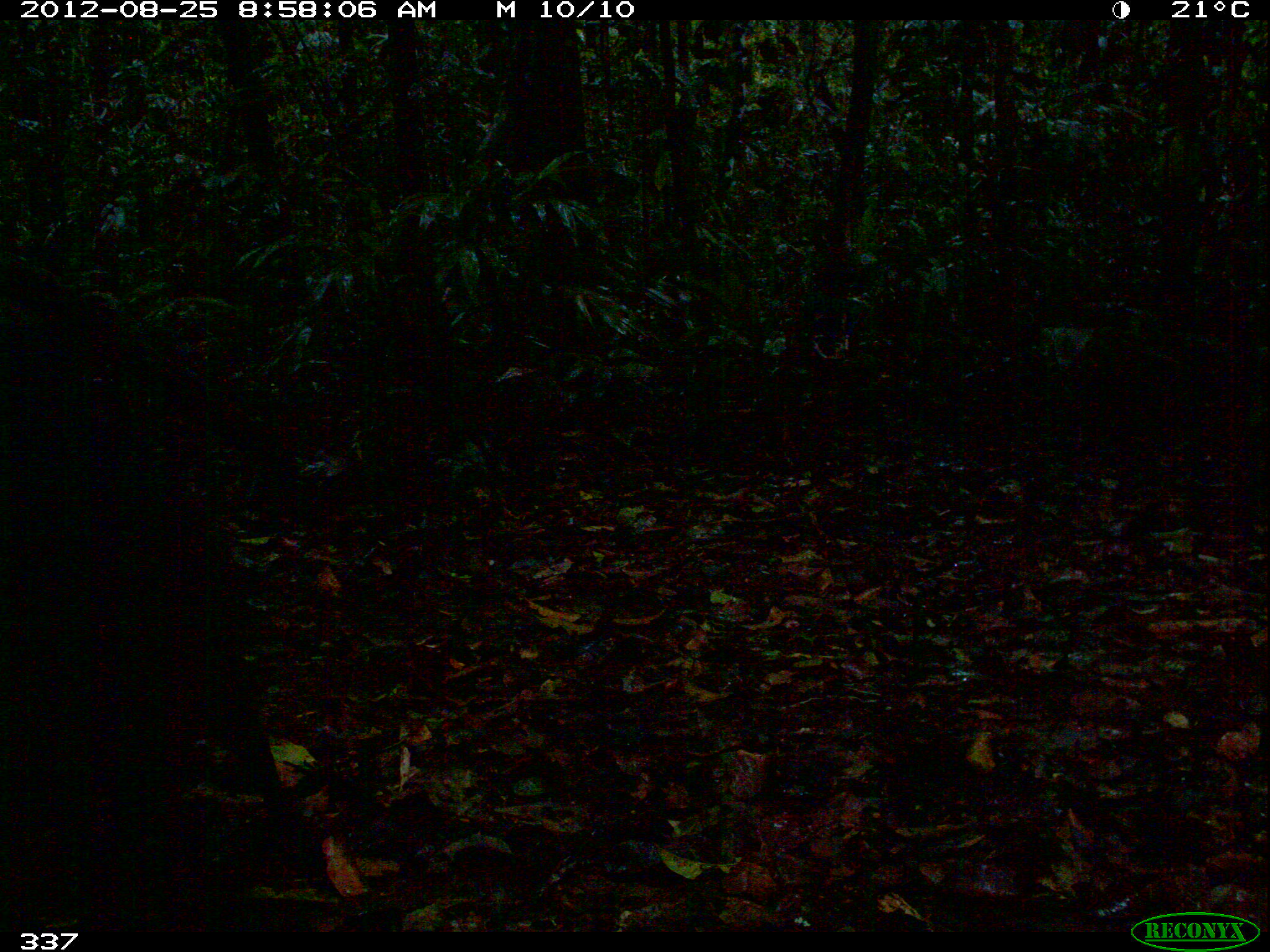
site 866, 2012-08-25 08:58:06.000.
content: unidentified animal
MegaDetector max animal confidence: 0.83